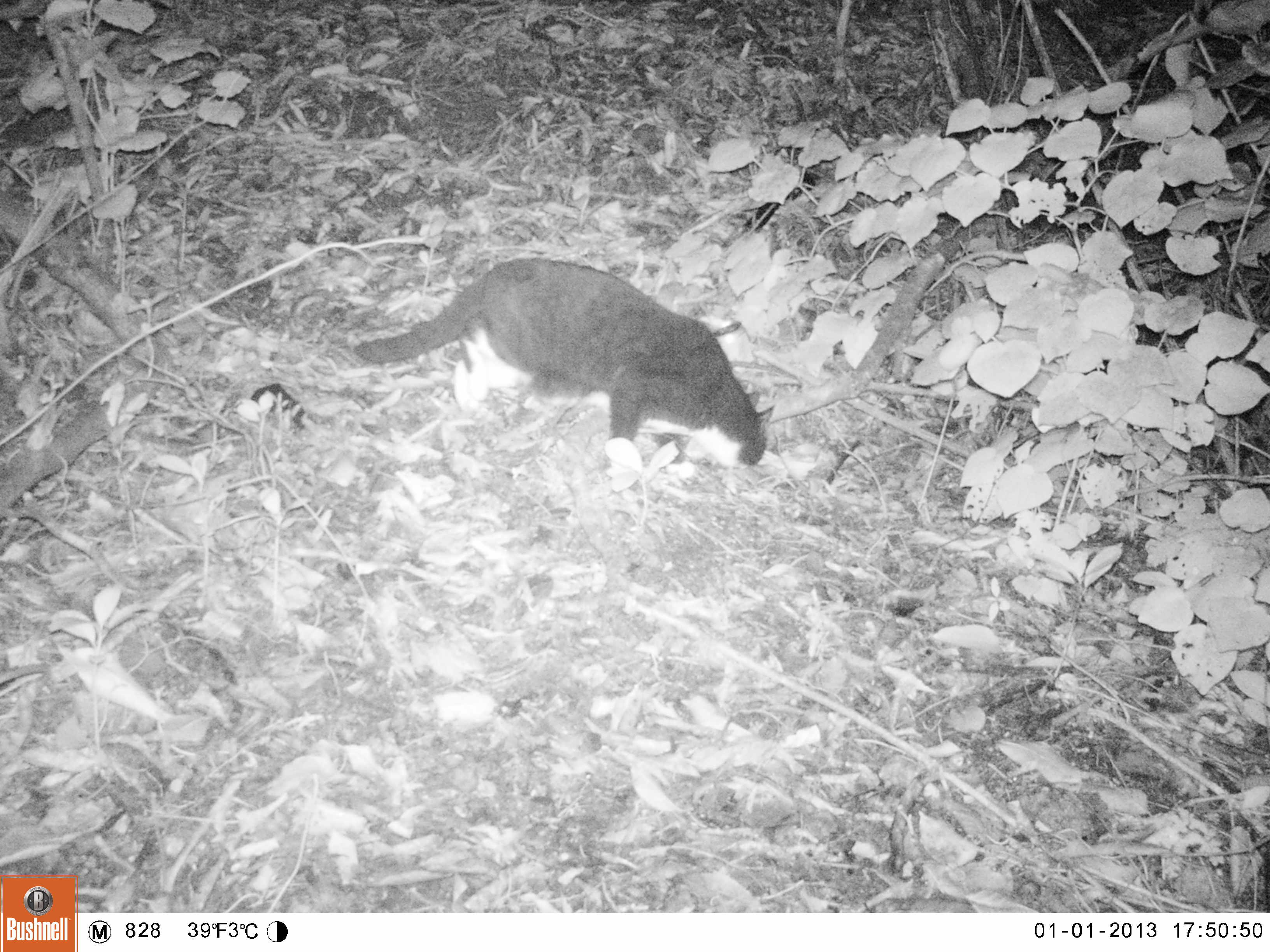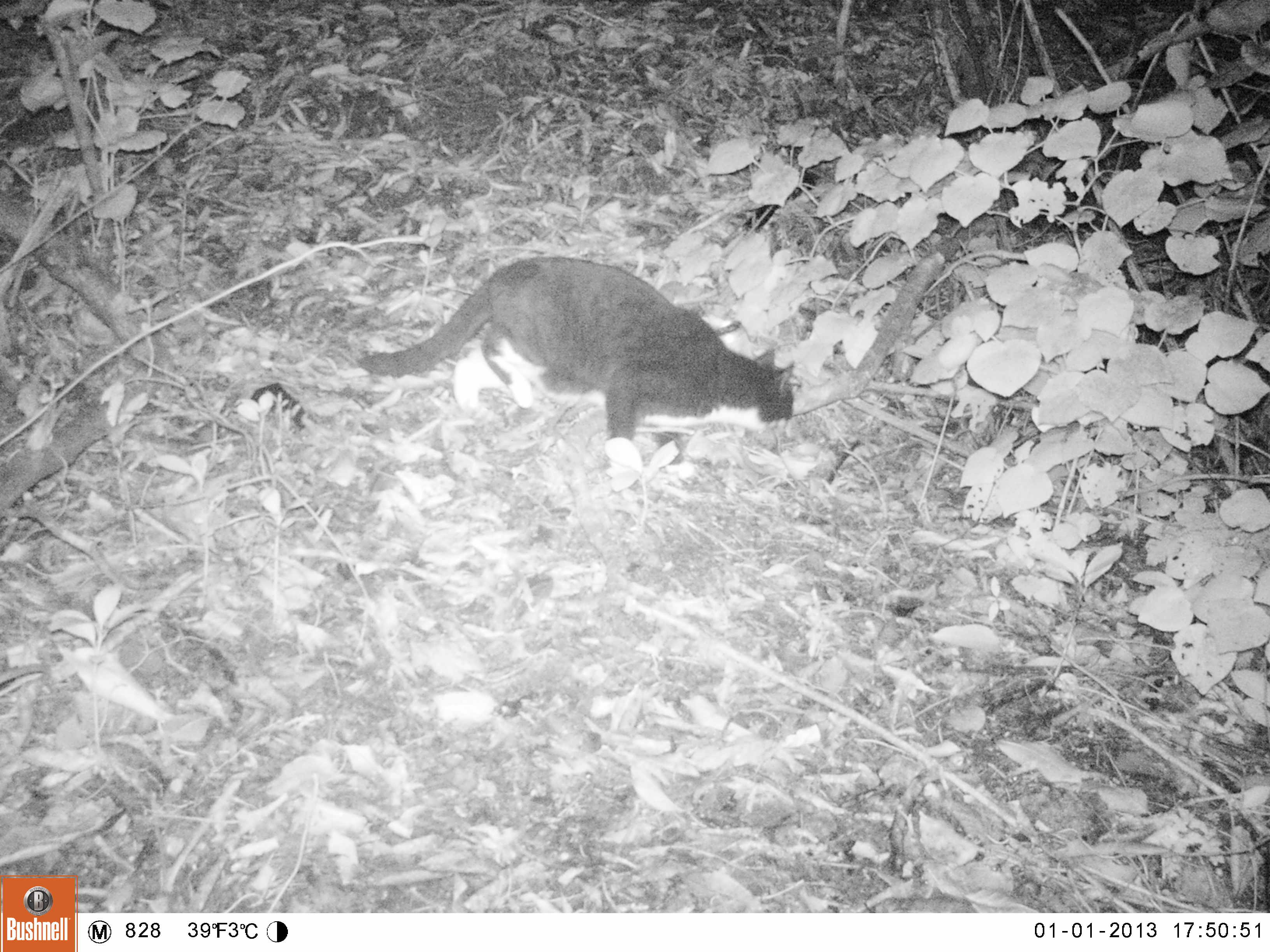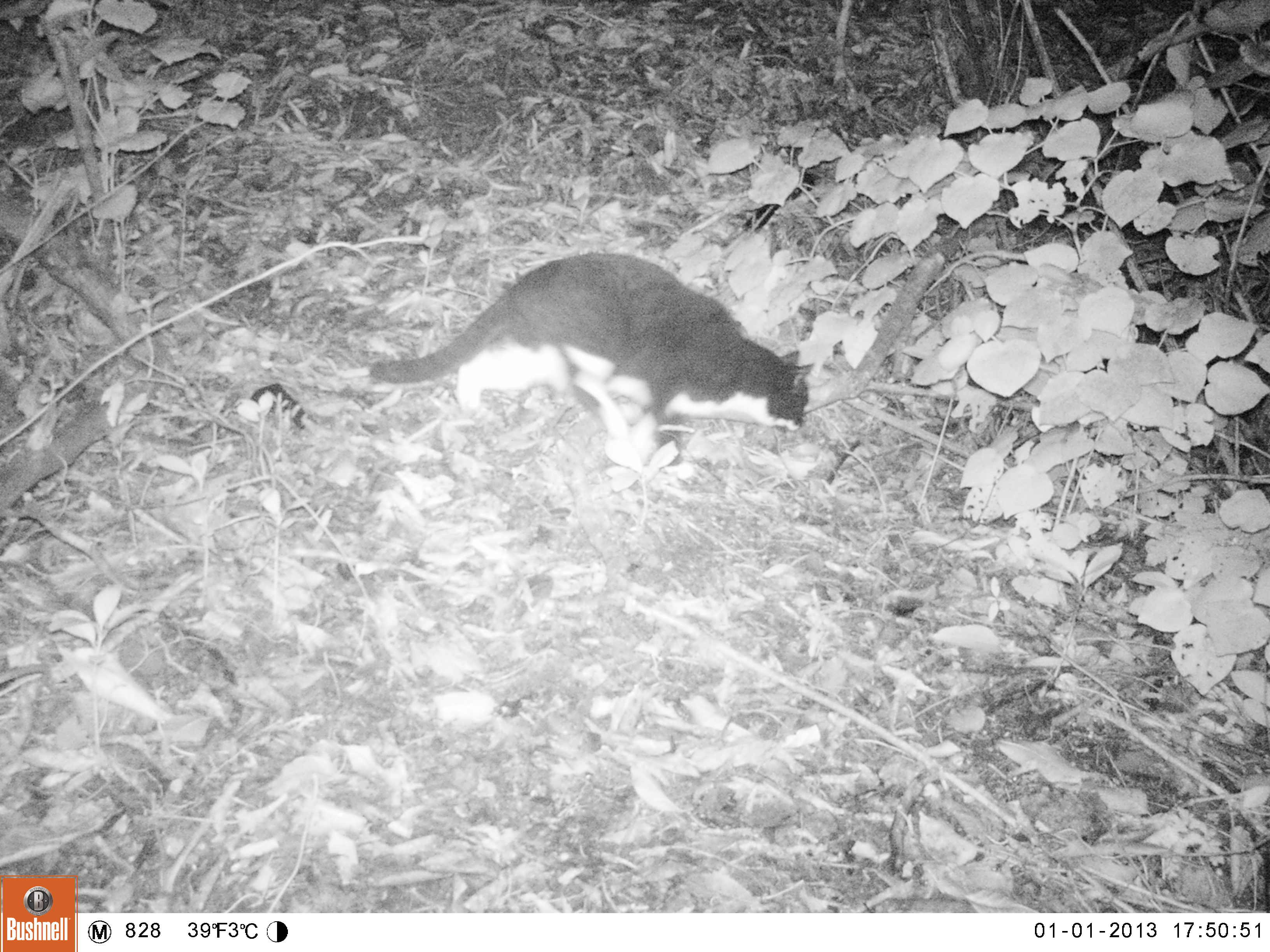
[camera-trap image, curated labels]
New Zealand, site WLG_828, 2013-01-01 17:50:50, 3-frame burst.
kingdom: Animalia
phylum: Chordata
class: Mammalia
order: Carnivora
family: Felidae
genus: Felis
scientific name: Felis catus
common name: domestic cat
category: cat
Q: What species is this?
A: Cat (domestic cat) (Felis catus).